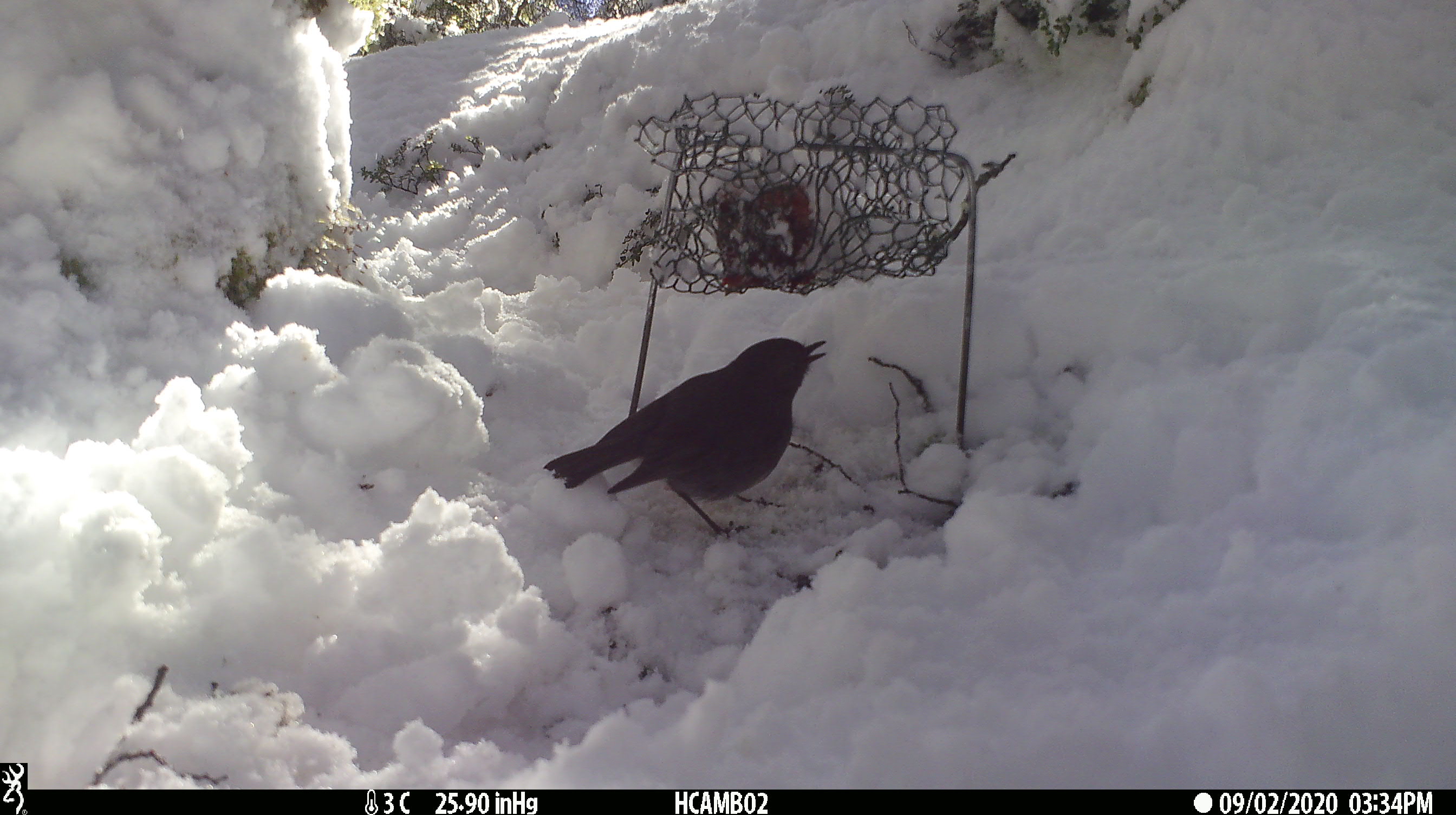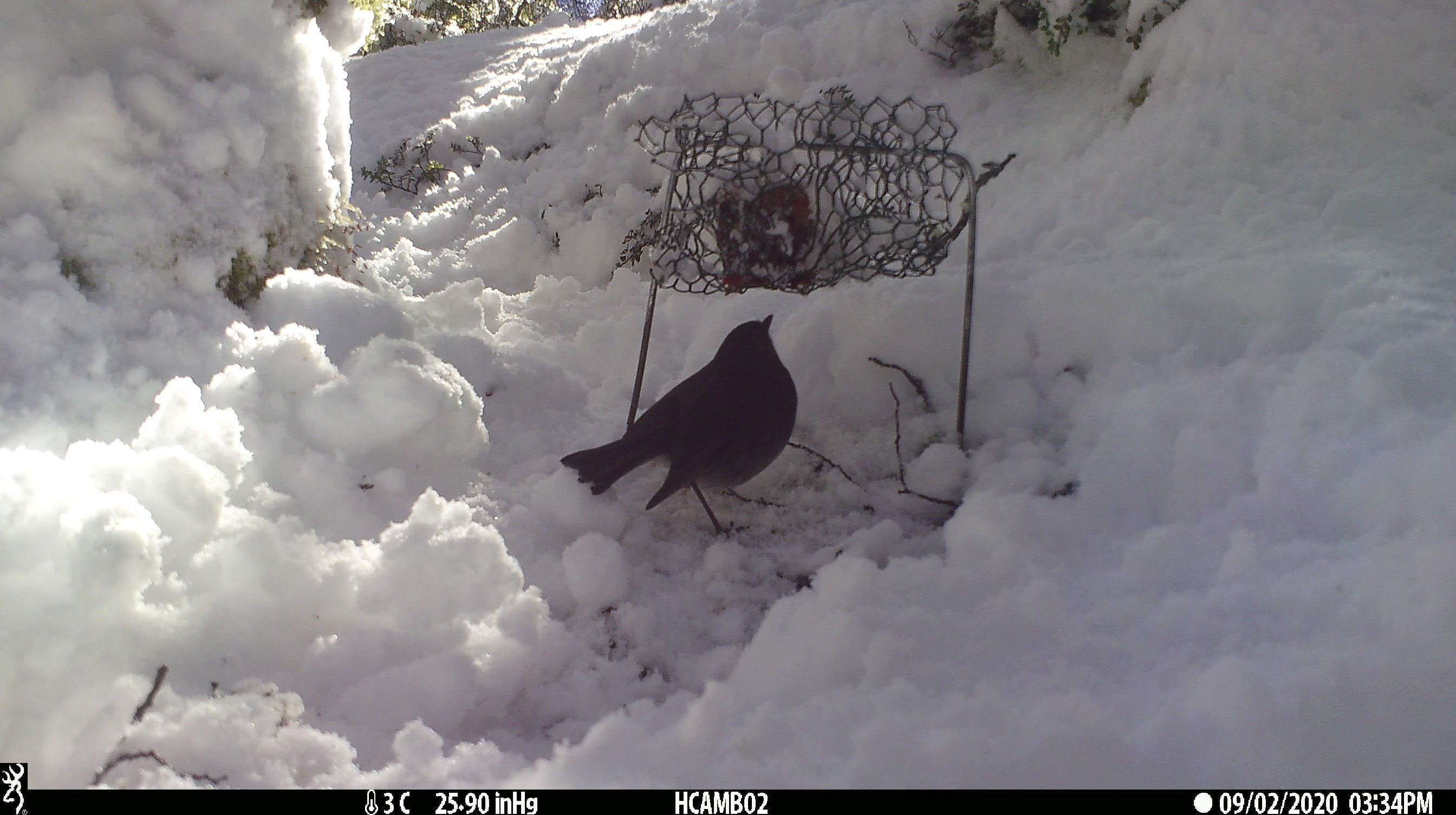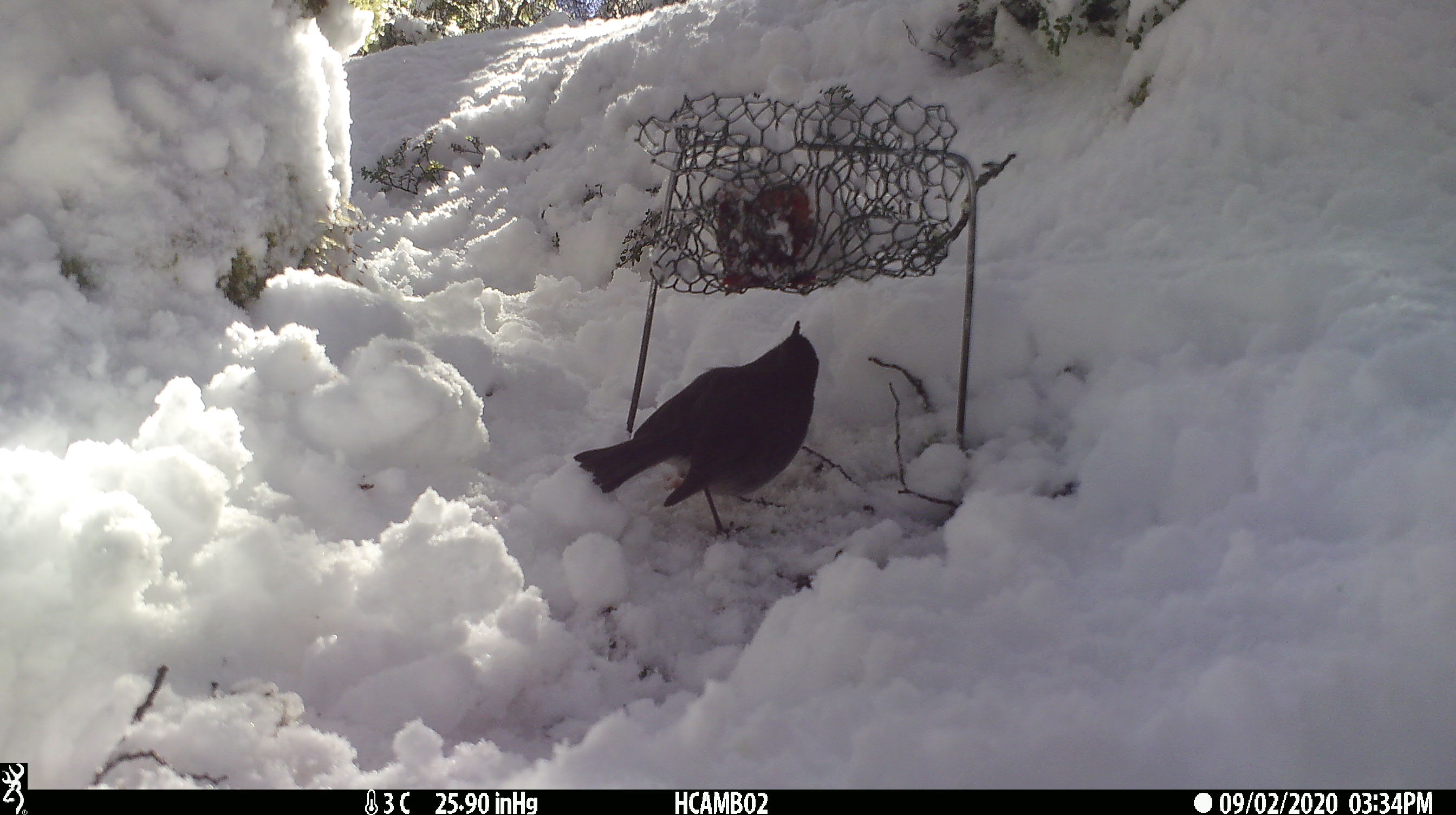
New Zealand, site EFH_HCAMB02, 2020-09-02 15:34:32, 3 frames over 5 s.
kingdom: Animalia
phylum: Chordata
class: Aves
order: Passeriformes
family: Petroicidae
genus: Petroica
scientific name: Petroica australis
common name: new zealand robin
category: robin